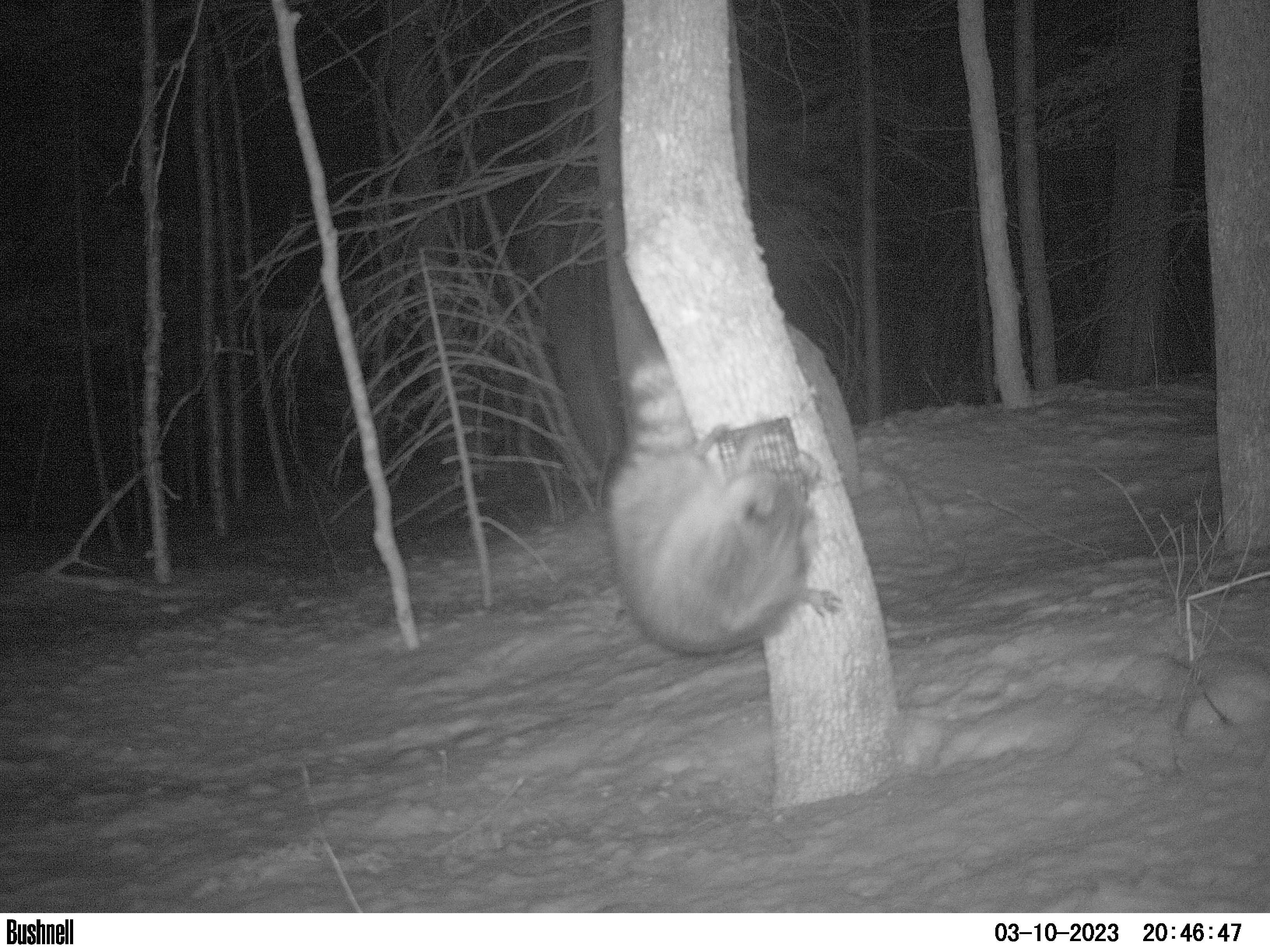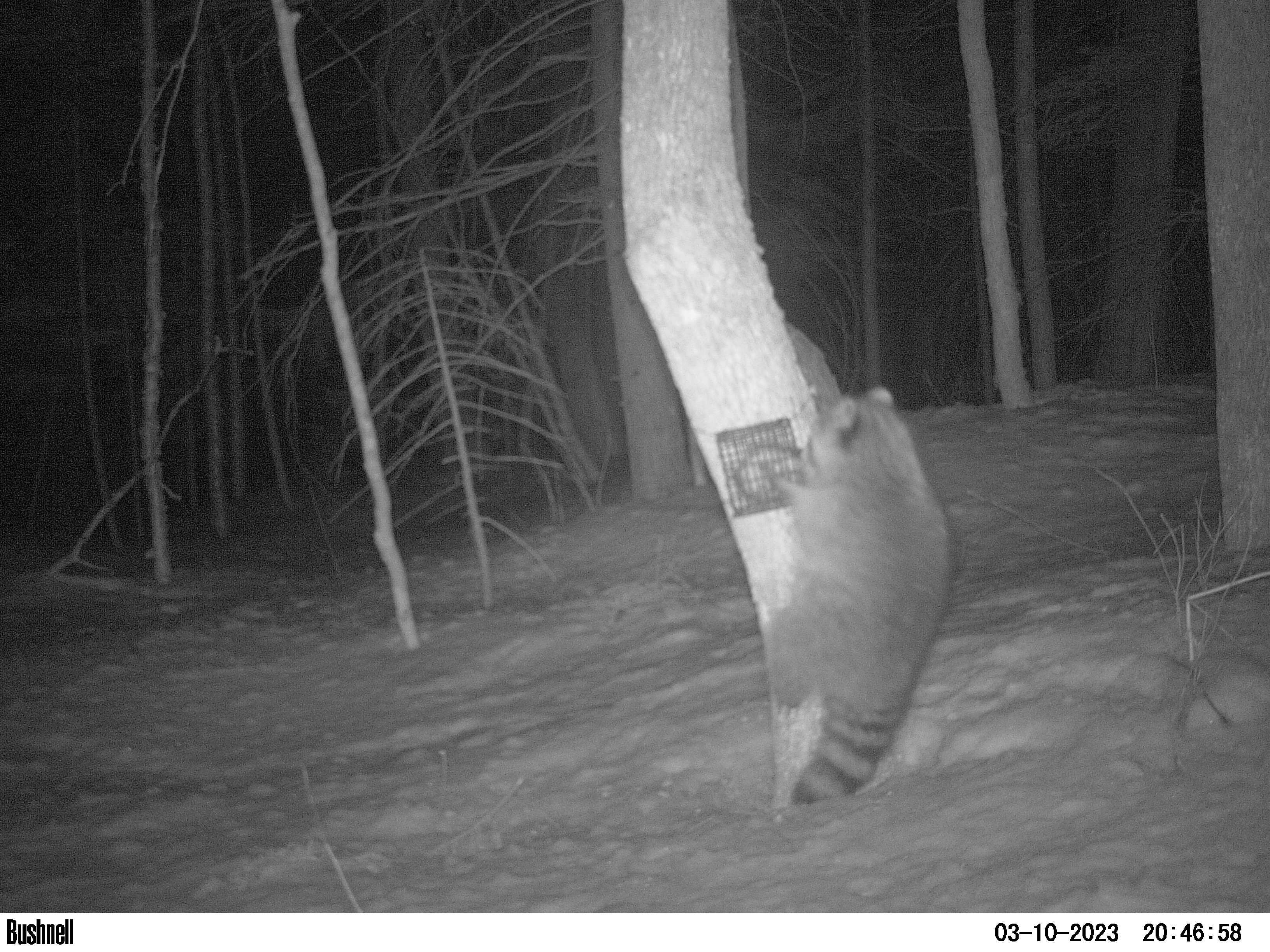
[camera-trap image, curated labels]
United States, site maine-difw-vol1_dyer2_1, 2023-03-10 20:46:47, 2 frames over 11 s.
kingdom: Animalia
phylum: Chordata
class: Mammalia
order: Carnivora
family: Procyonidae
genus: Procyon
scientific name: Procyon lotor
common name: raccoon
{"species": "raccoon (Procyon lotor)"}